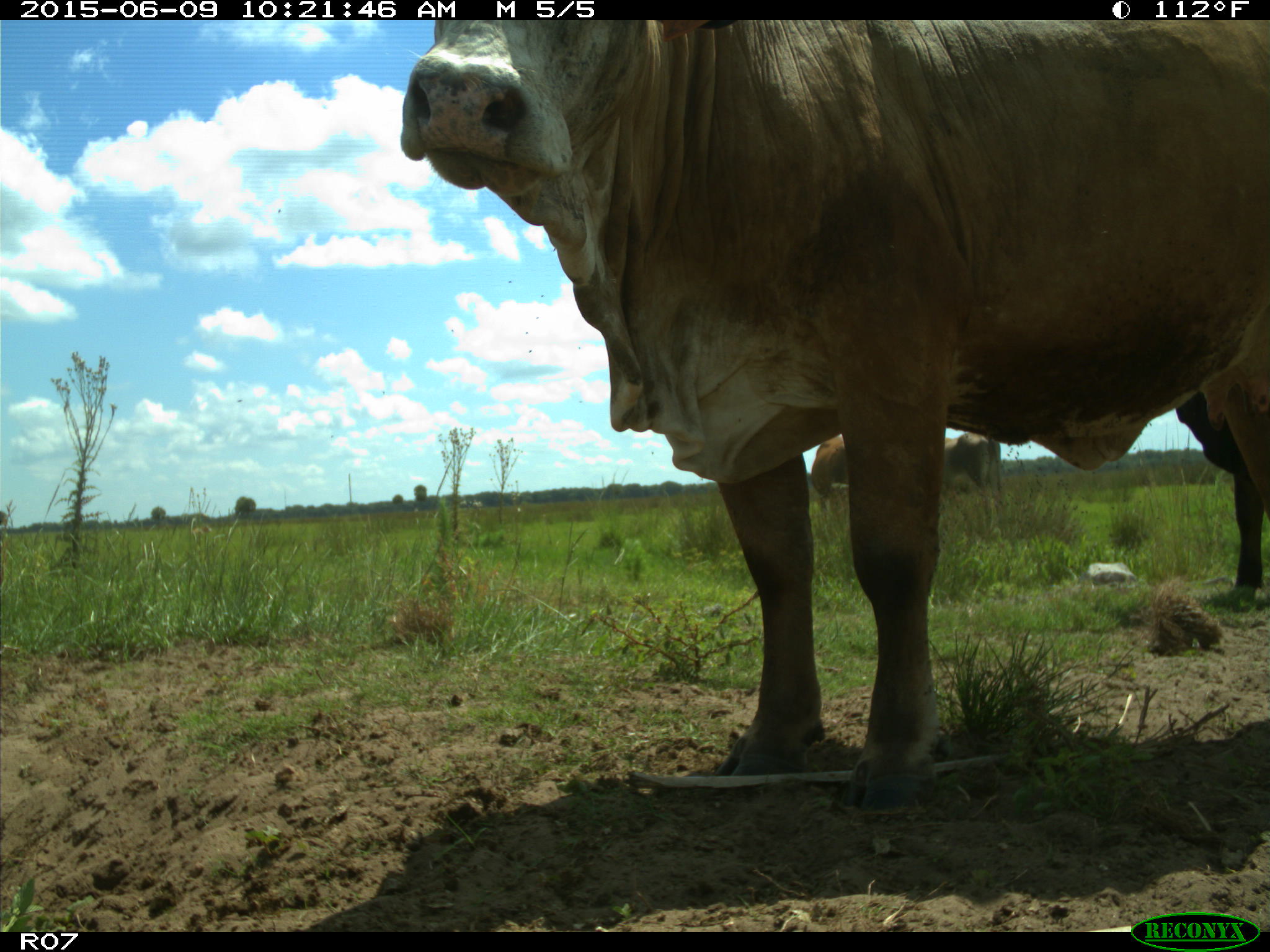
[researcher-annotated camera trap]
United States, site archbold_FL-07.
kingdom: Animalia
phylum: Chordata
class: Mammalia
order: Artiodactyla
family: Bovidae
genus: Bos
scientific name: Bos taurus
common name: domestic cow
Bos taurus (domestic cow).